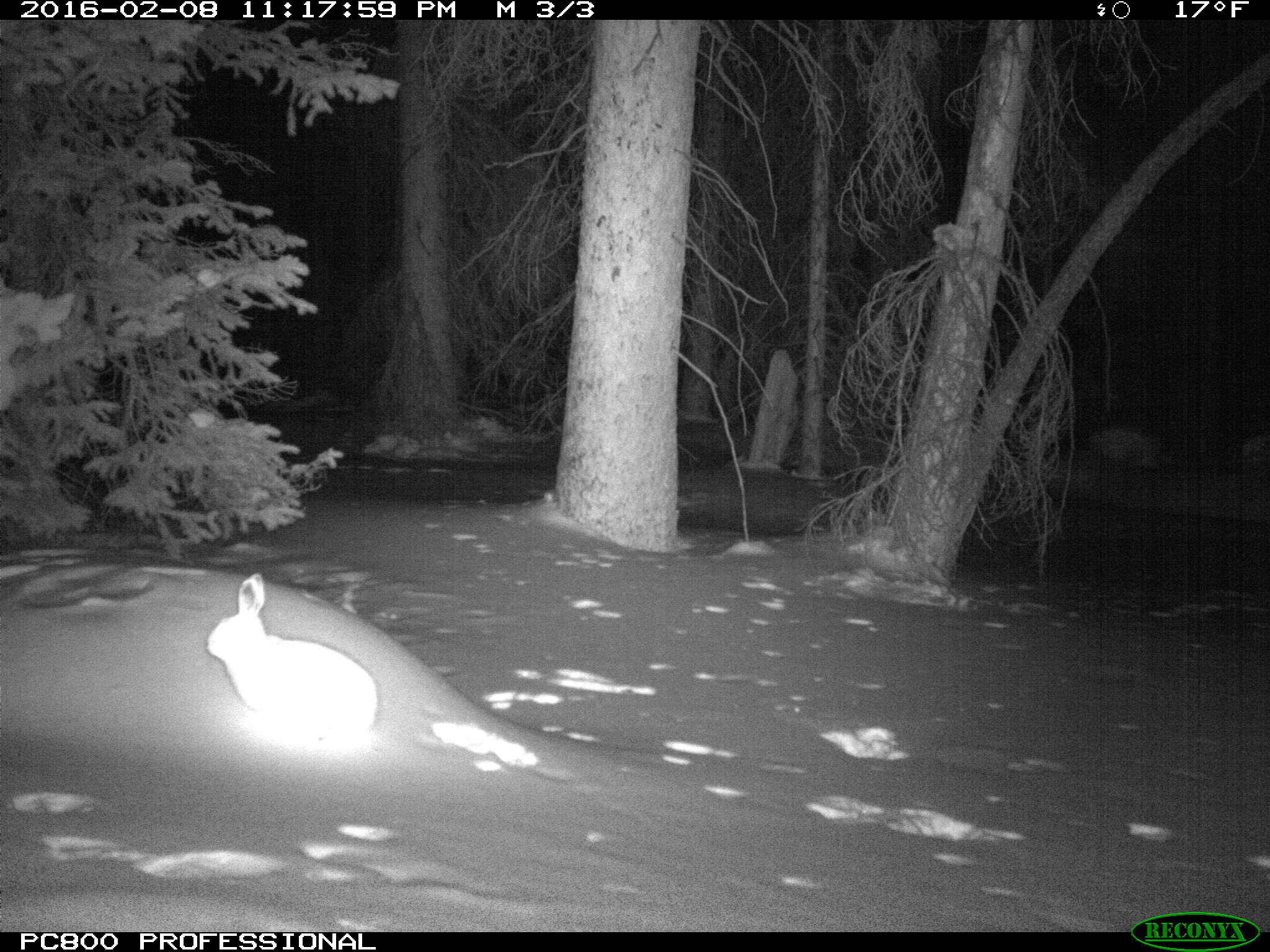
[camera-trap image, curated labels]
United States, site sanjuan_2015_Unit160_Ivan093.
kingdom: Animalia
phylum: Chordata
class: Mammalia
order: Lagomorpha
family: Leporidae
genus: Lepus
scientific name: Lepus americanus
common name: snowshoe hare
Lepus americanus (snowshoe hare).